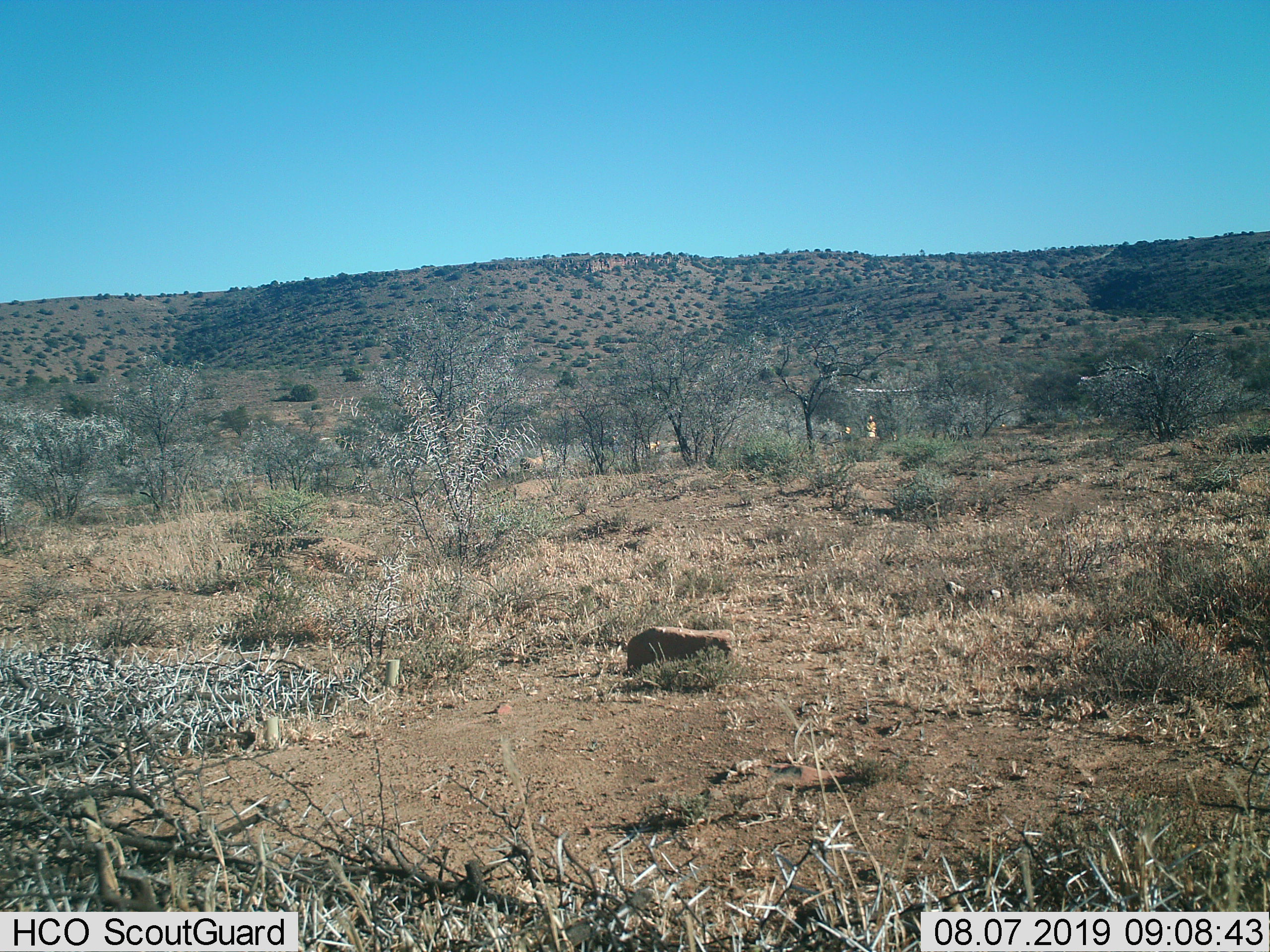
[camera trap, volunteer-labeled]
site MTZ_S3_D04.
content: unidentified animal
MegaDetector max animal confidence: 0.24